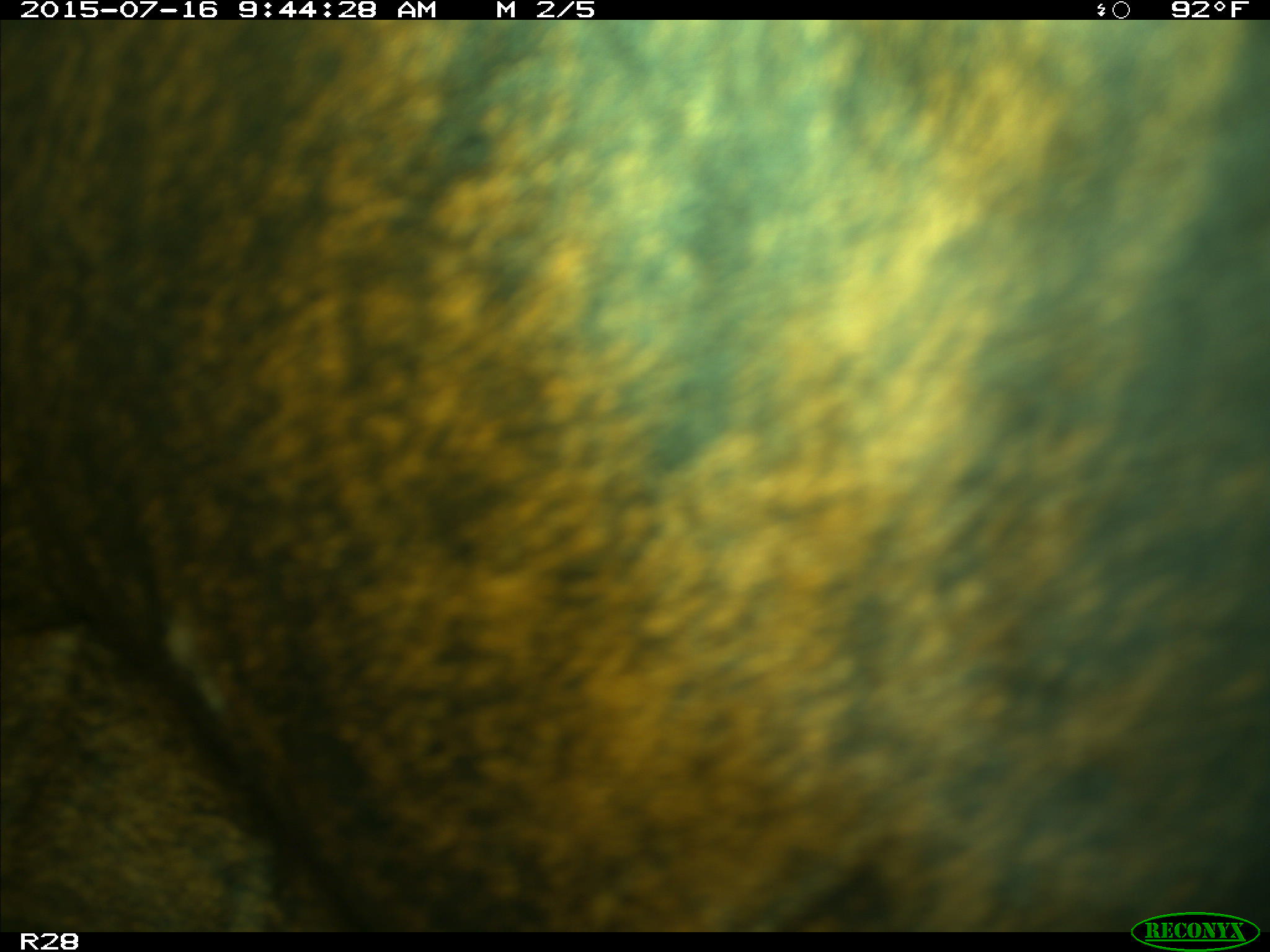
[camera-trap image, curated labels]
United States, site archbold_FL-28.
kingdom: Animalia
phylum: Chordata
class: Mammalia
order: Artiodactyla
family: Bovidae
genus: Bos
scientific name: Bos taurus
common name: domestic cow